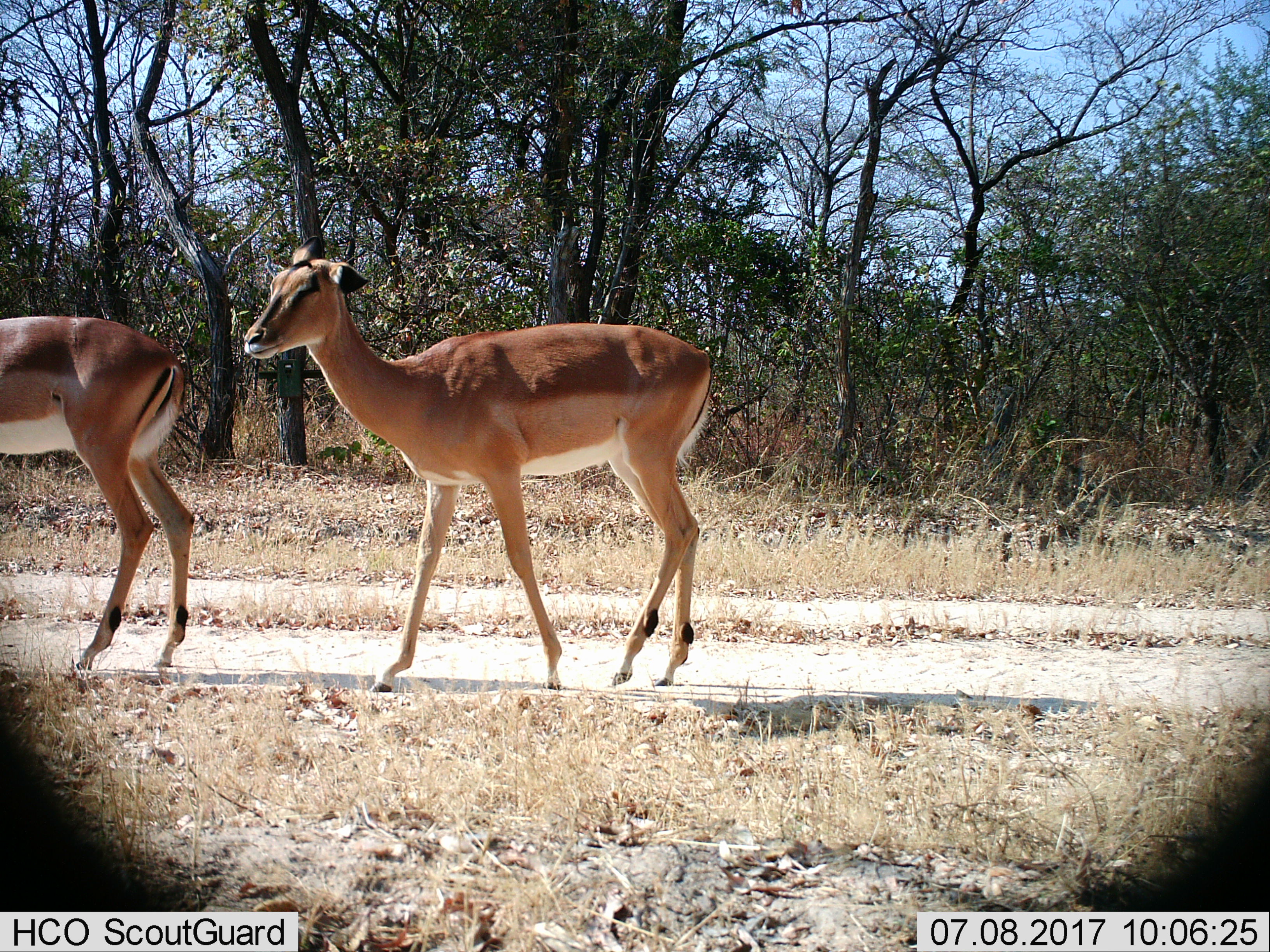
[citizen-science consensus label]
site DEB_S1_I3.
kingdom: Animalia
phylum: Chordata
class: Mammalia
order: Artiodactyla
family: Bovidae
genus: Aepyceros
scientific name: Aepyceros melampus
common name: impala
Impala (Aepyceros melampus), count 2. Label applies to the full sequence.